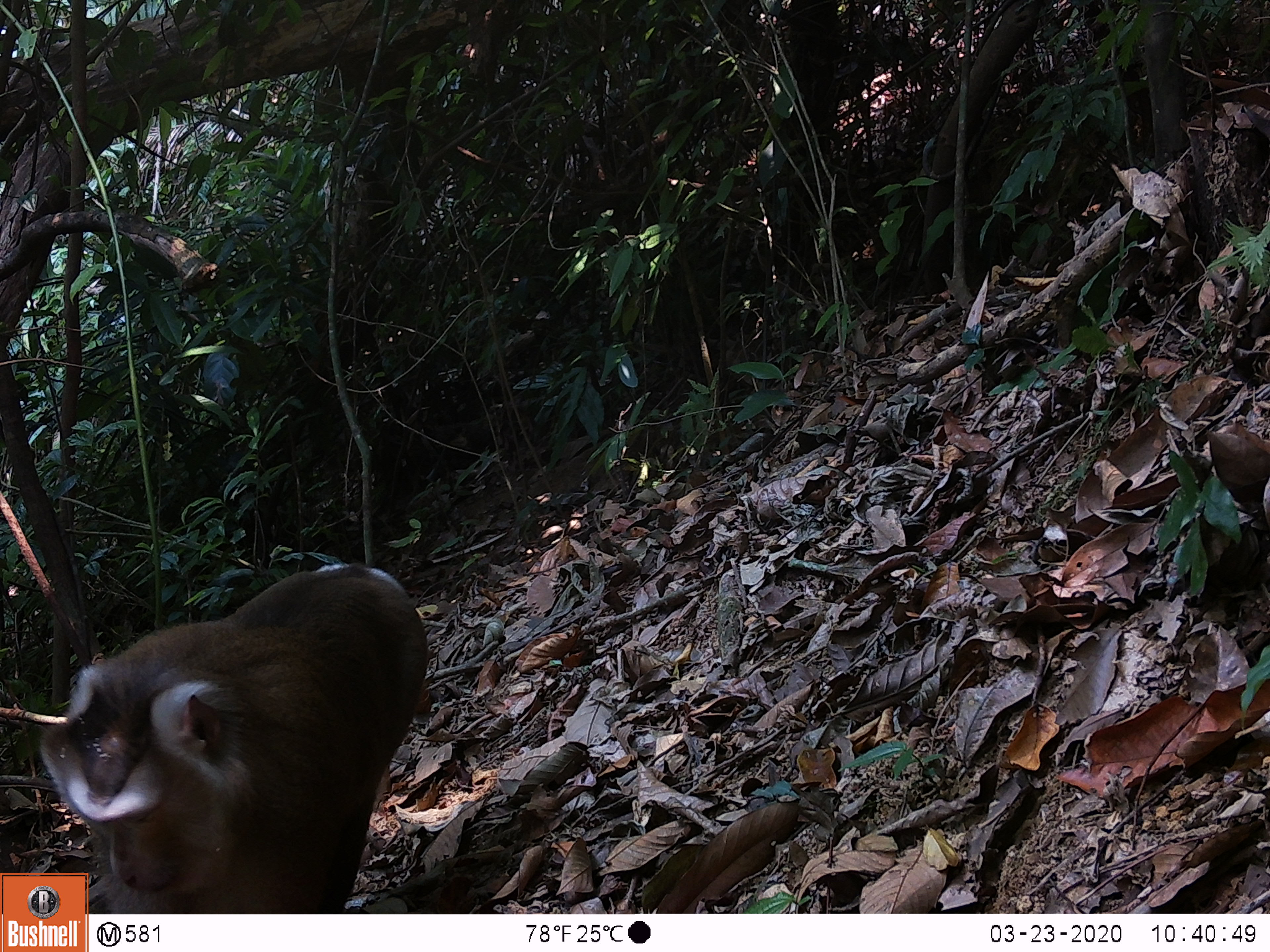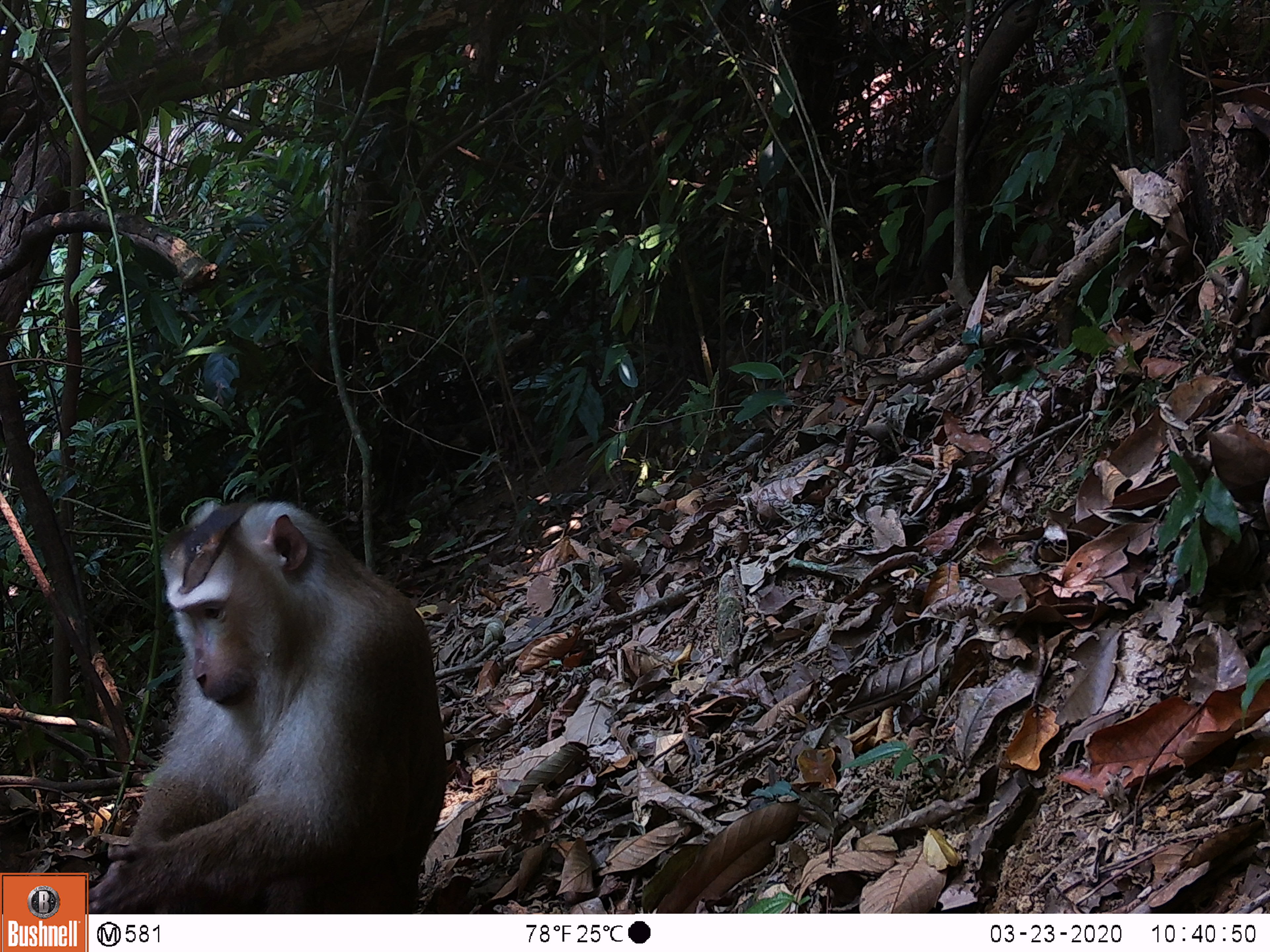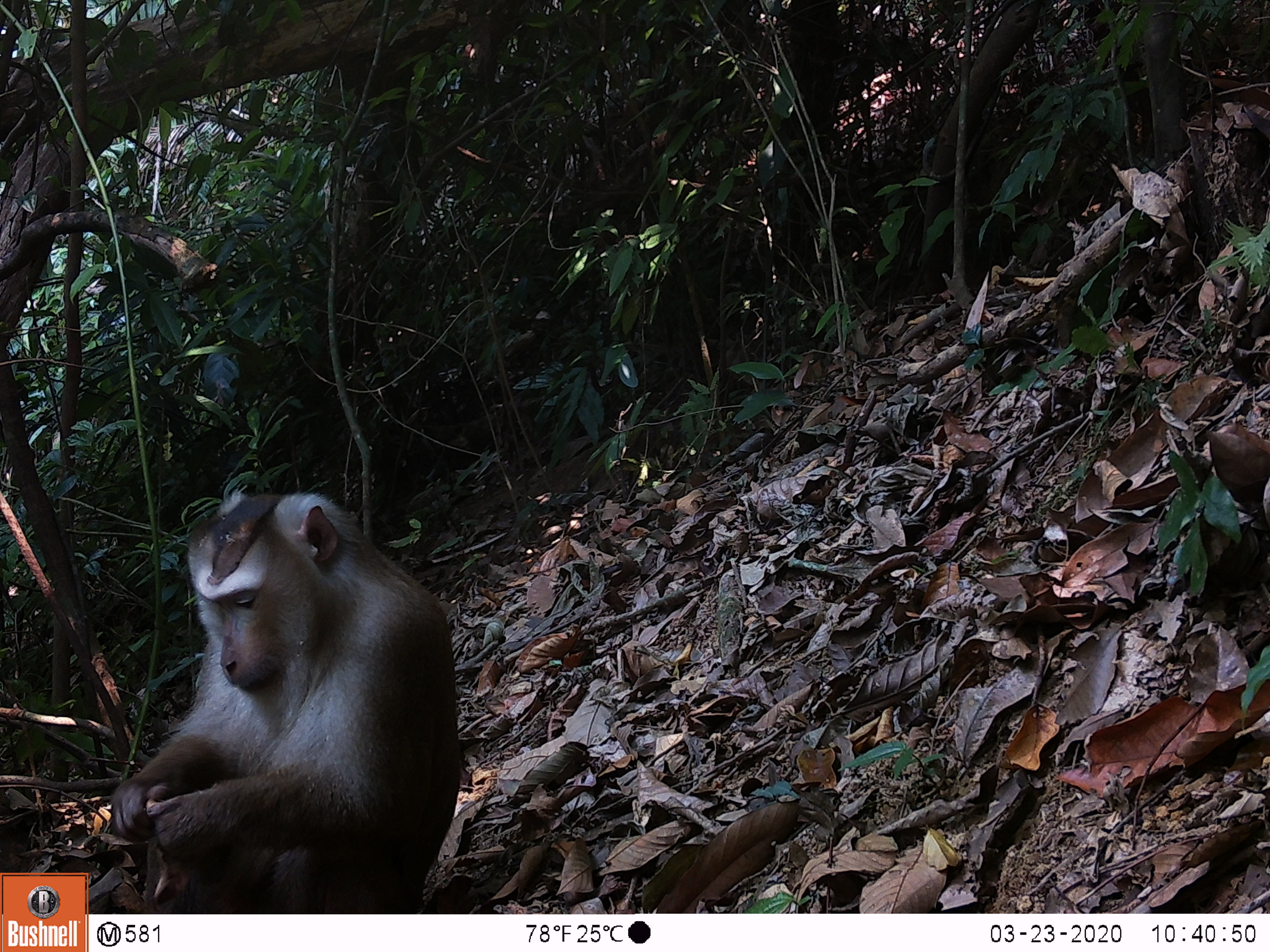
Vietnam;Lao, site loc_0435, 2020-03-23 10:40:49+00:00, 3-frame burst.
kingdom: Animalia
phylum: Chordata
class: Mammalia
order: Primates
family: Cercopithecidae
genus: Macaca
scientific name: Macaca nemestrina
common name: pig-tailed macaque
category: pig tailed macaque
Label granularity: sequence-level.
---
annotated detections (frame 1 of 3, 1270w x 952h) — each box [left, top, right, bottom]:
pig tailed macaque: [32, 555, 430, 910]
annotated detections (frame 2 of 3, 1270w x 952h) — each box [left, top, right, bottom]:
pig tailed macaque: [72, 492, 449, 912]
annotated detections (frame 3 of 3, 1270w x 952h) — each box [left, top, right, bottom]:
pig tailed macaque: [108, 489, 460, 913]